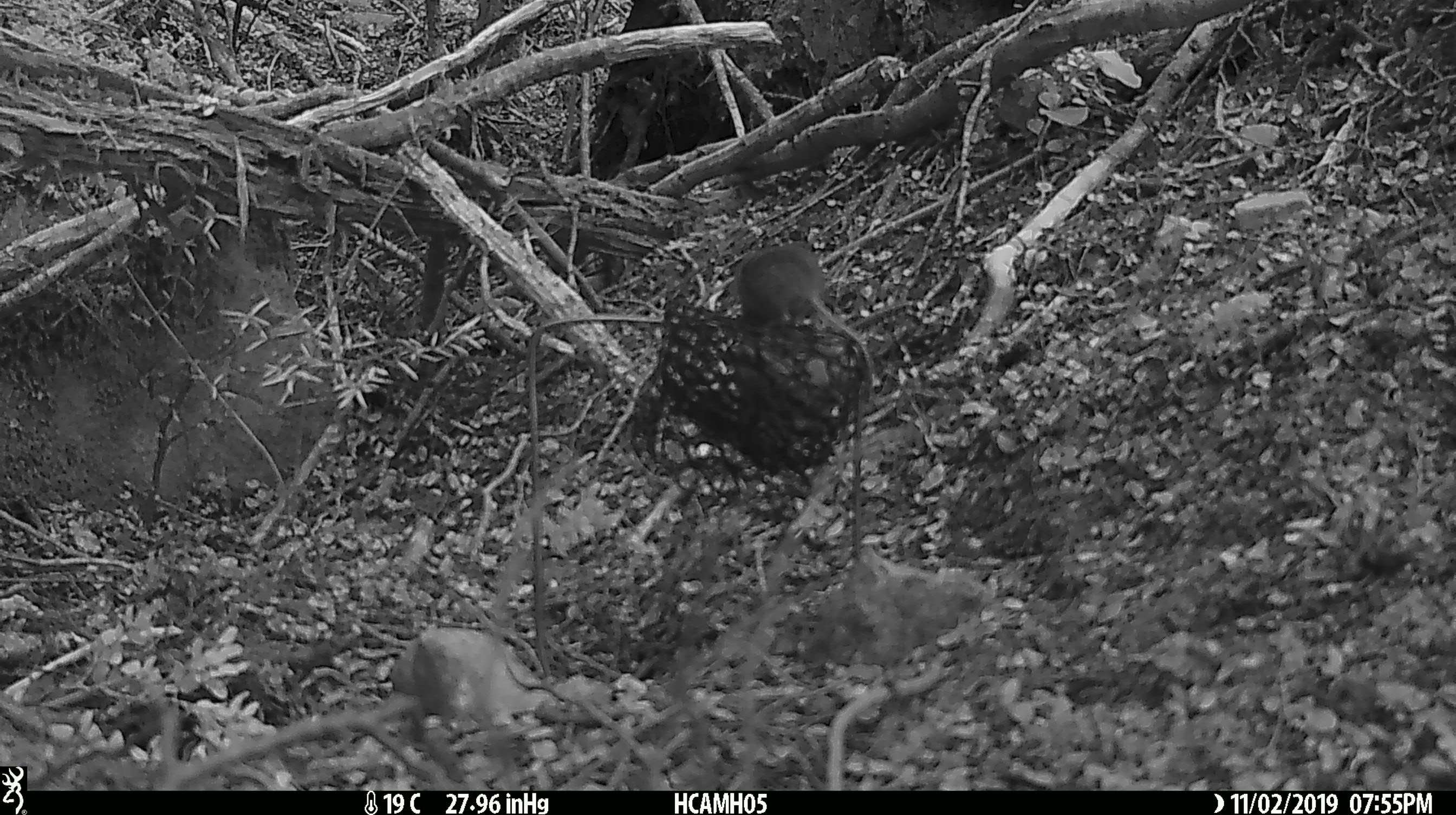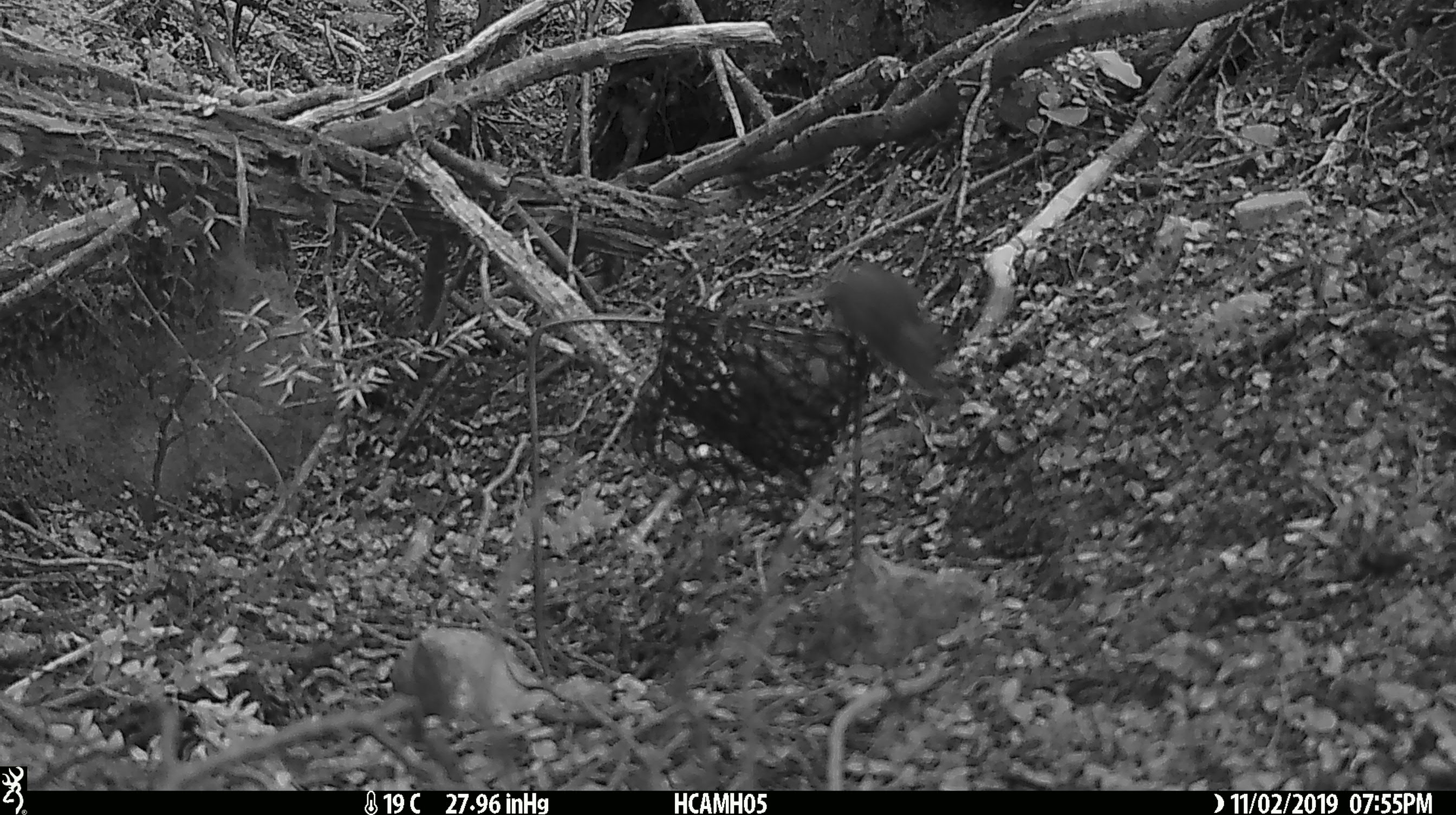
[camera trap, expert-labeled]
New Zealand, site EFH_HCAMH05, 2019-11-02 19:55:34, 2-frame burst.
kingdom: Animalia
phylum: Chordata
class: Mammalia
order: Rodentia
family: Muridae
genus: Mus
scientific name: Mus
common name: mouse